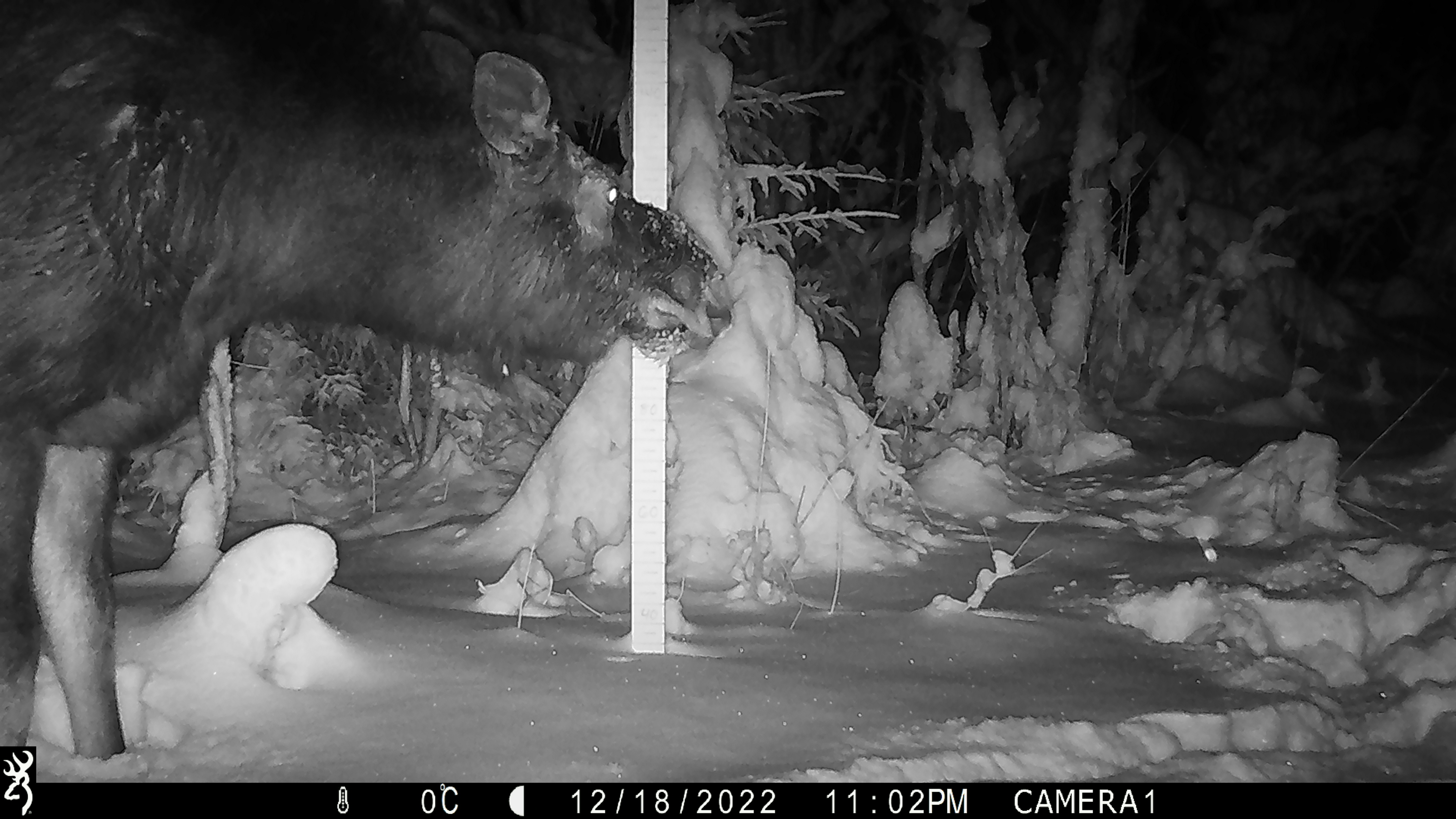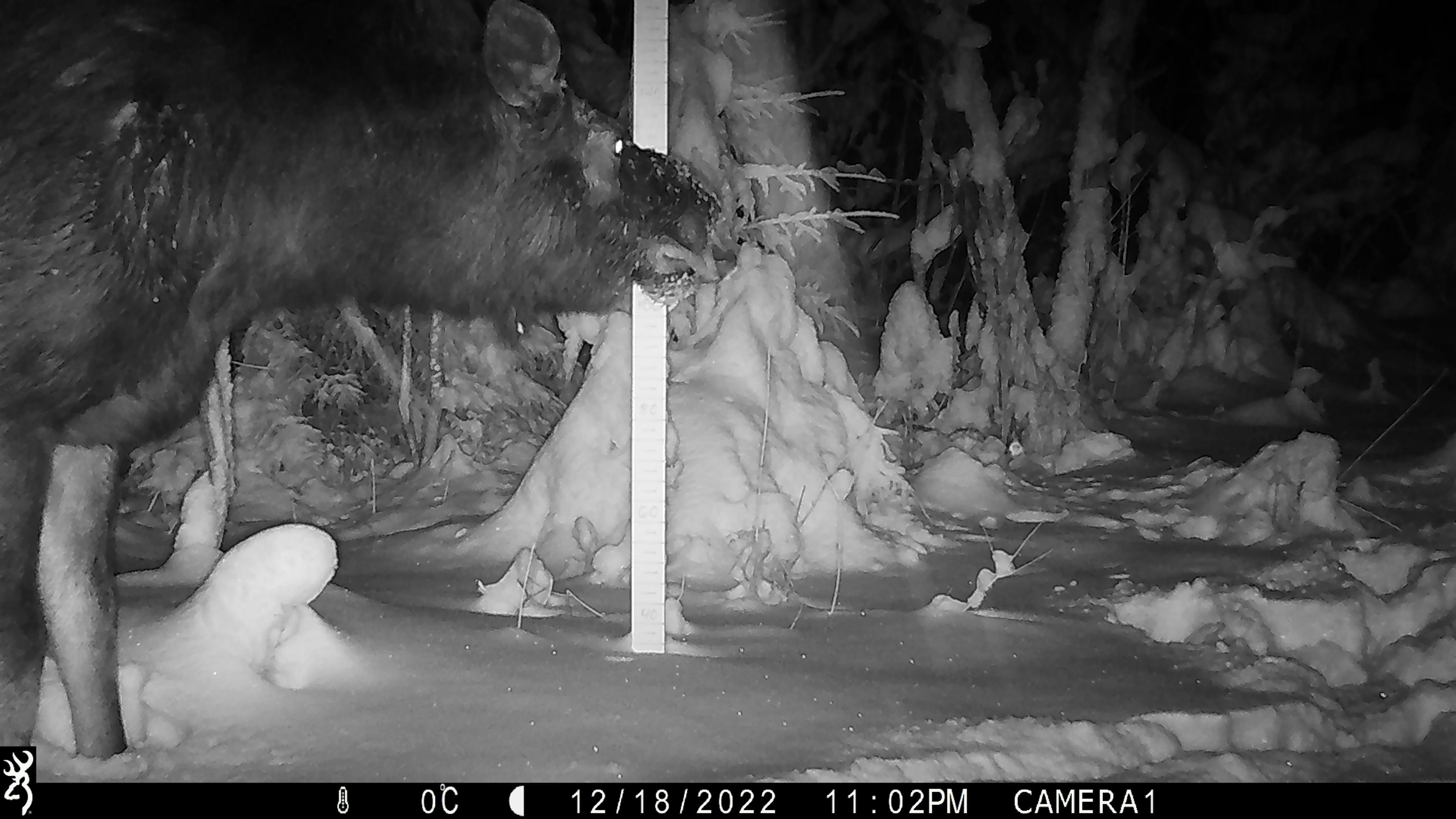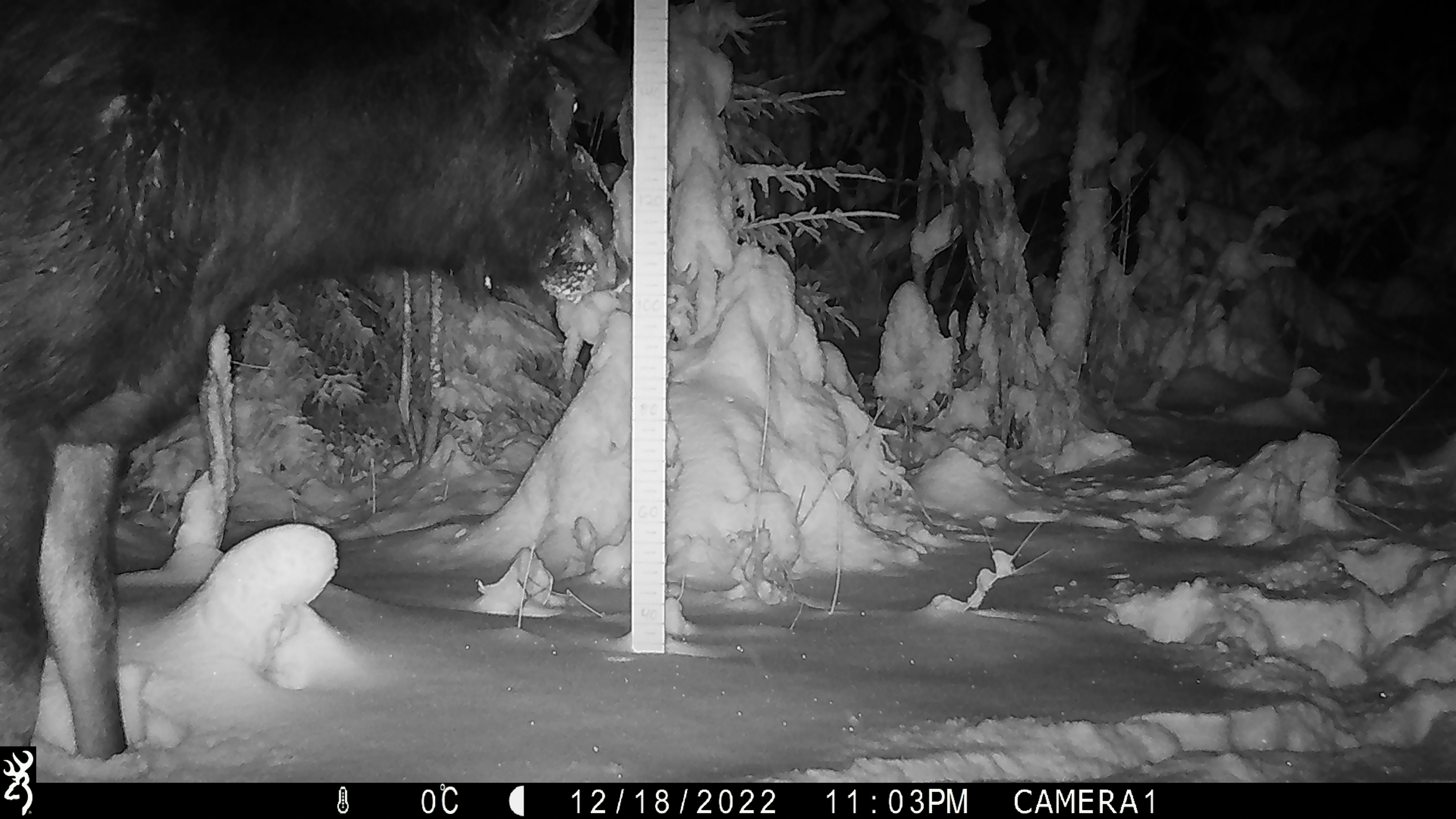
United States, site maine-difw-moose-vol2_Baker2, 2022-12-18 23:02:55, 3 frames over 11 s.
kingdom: Animalia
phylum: Chordata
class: Mammalia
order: Artiodactyla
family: Cervidae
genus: Alces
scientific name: Alces alces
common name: moose